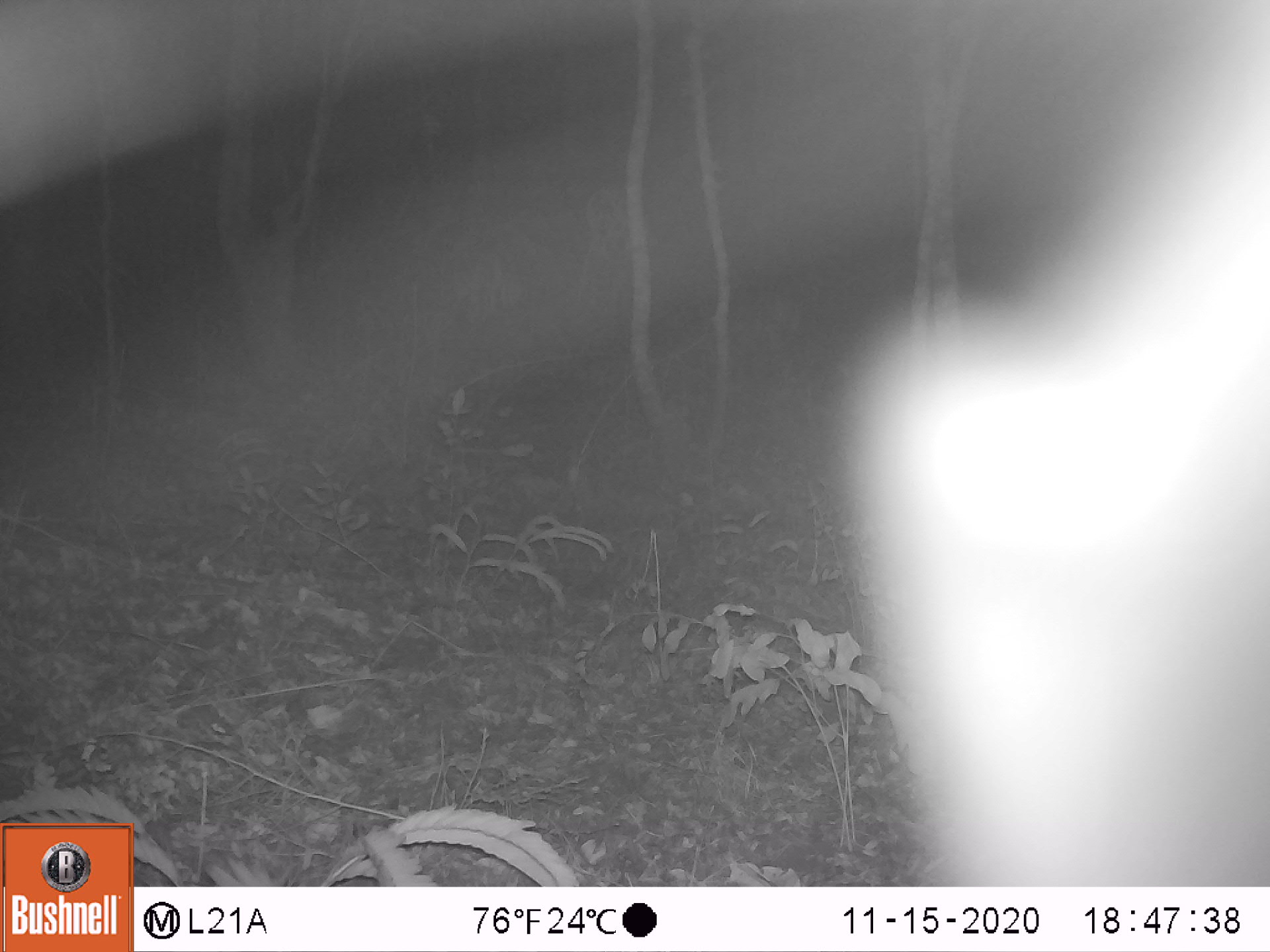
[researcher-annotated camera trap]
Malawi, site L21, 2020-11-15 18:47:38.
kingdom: Animalia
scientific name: Animalia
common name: other animal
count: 1